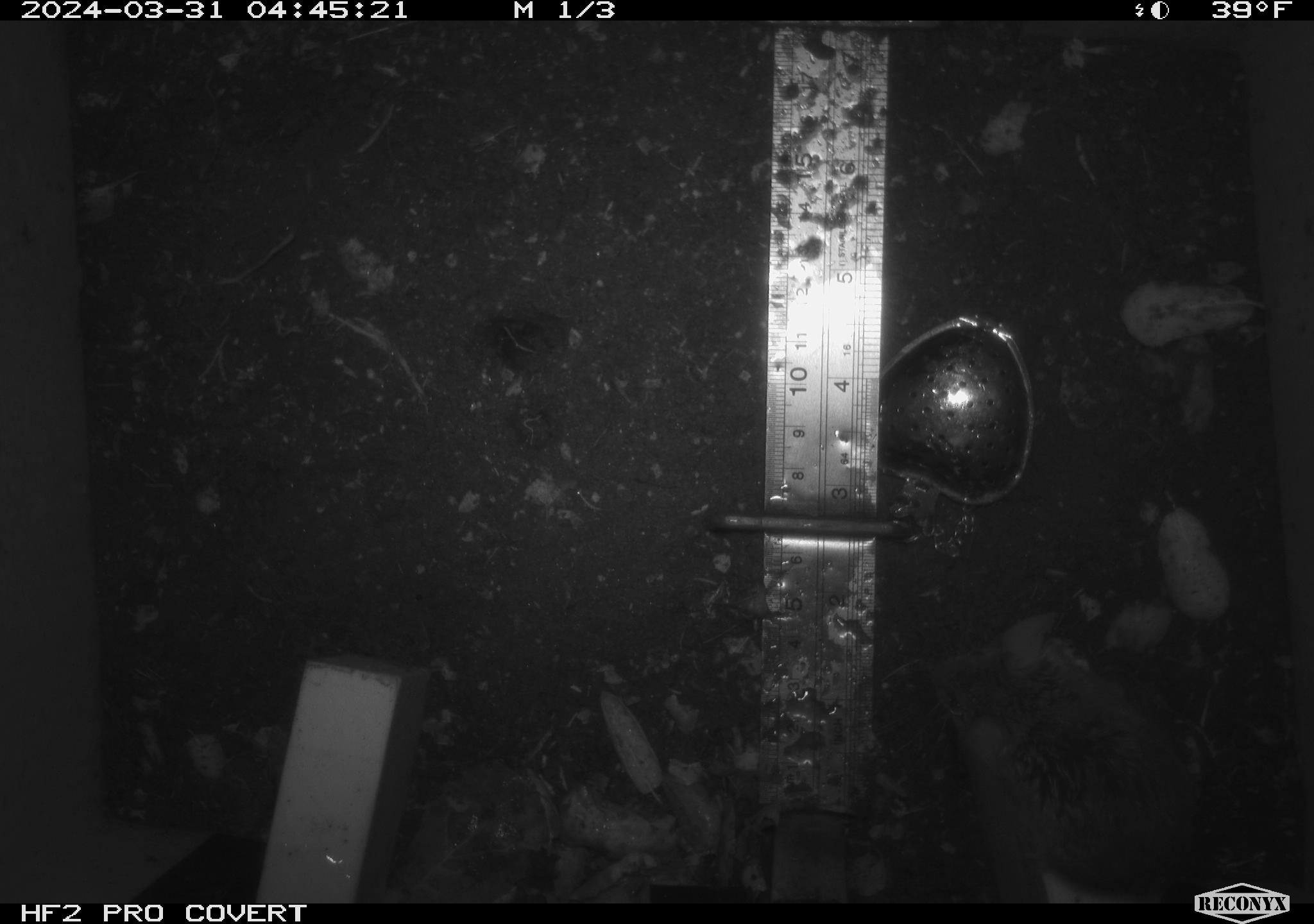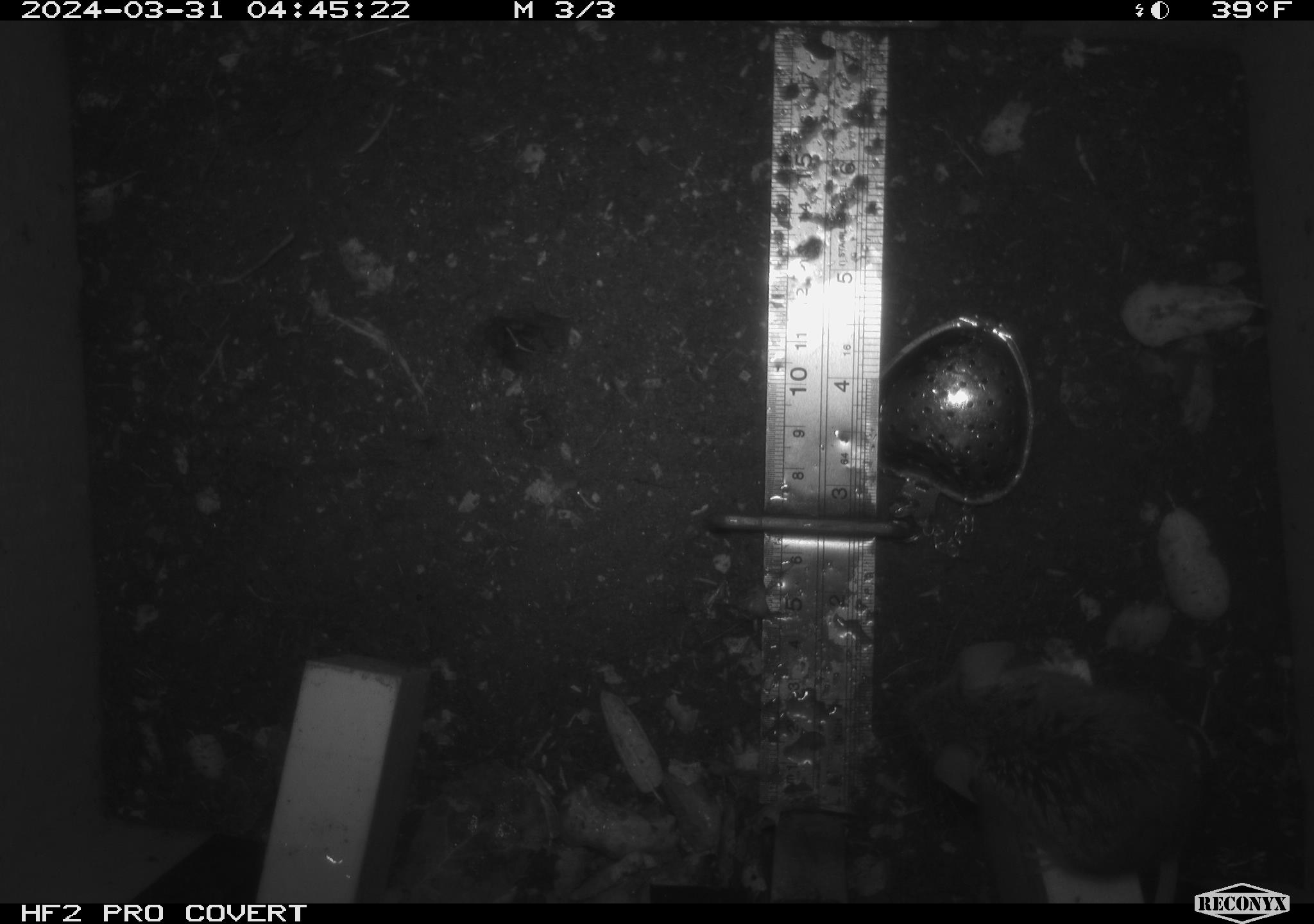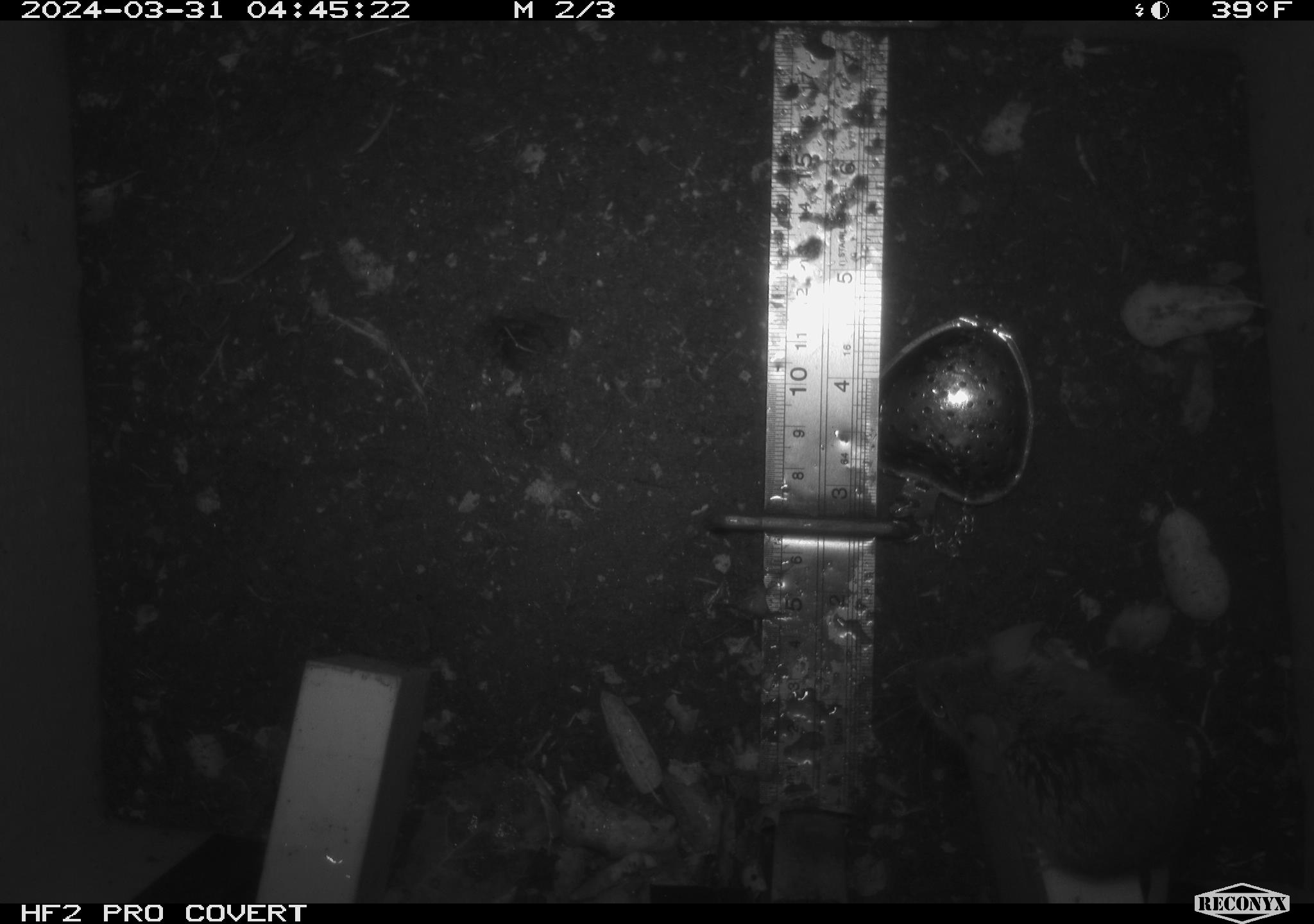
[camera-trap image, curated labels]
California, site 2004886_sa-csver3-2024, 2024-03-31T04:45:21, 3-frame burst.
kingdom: Animalia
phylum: Chordata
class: Mammalia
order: Rodentia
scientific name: Rodentia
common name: rodent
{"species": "rodent (Rodentia)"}